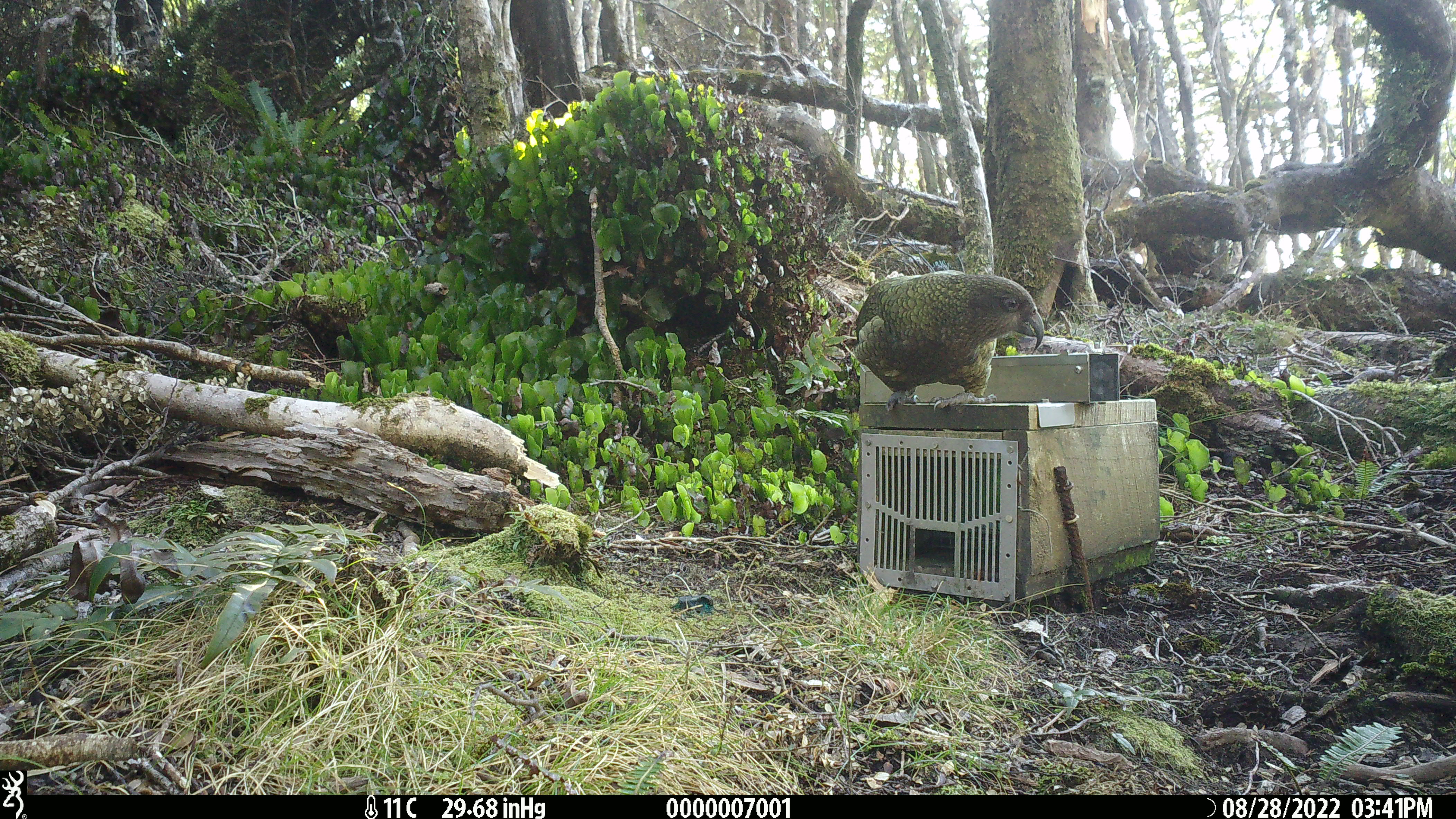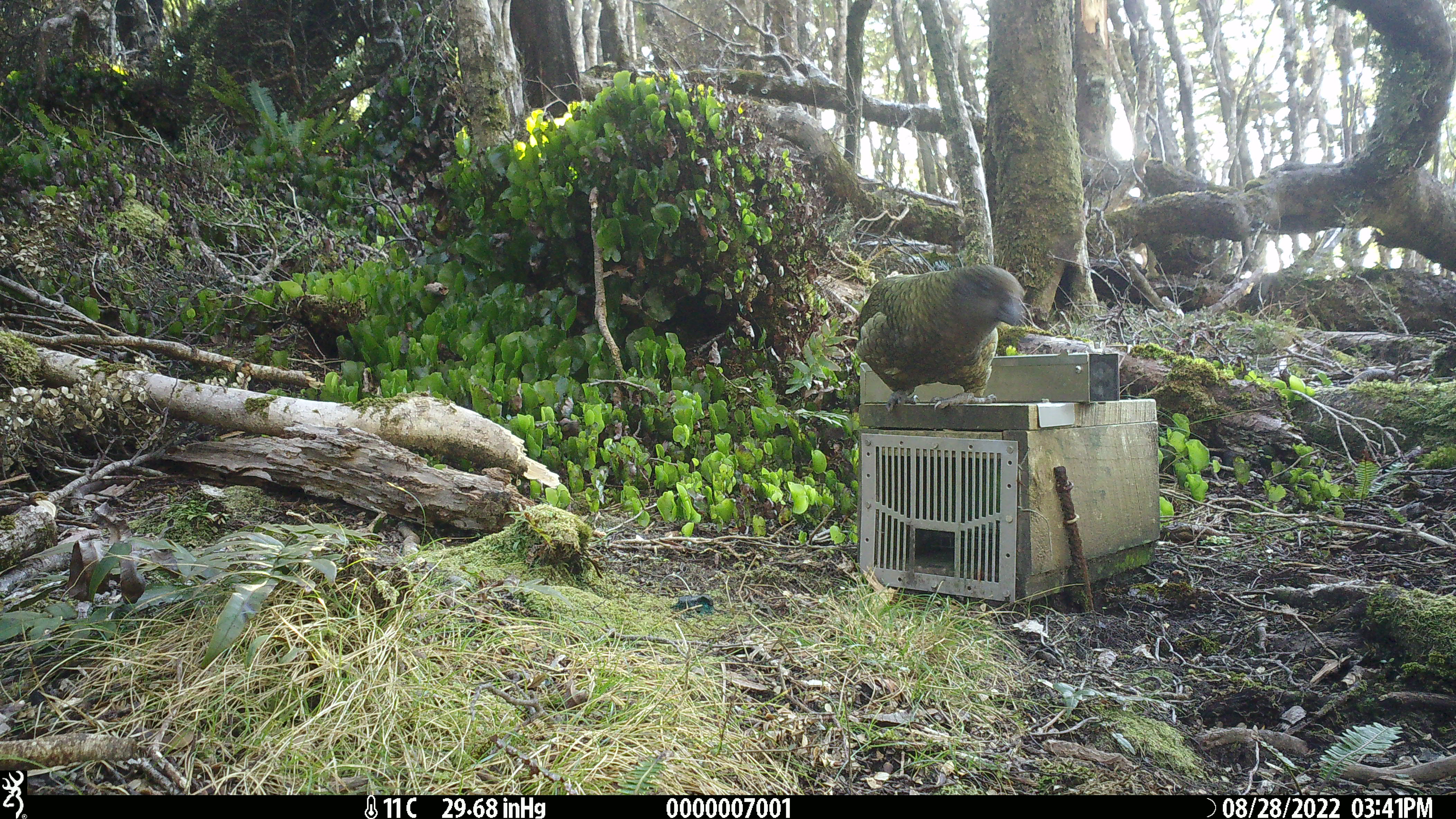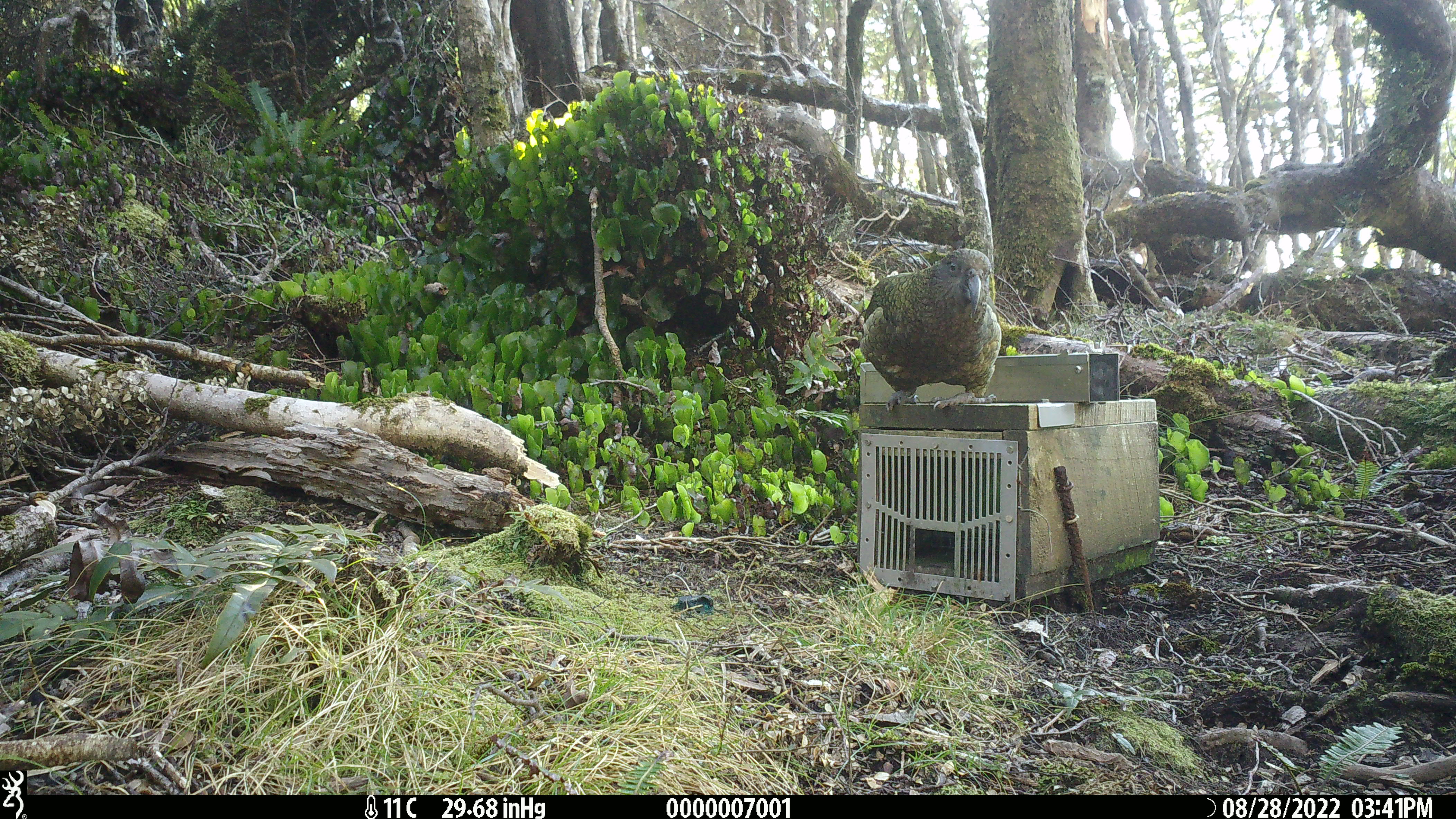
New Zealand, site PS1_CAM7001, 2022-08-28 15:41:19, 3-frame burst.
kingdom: Animalia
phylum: Chordata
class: Aves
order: Psittaciformes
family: Strigopidae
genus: Nestor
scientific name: Nestor notabilis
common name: kea